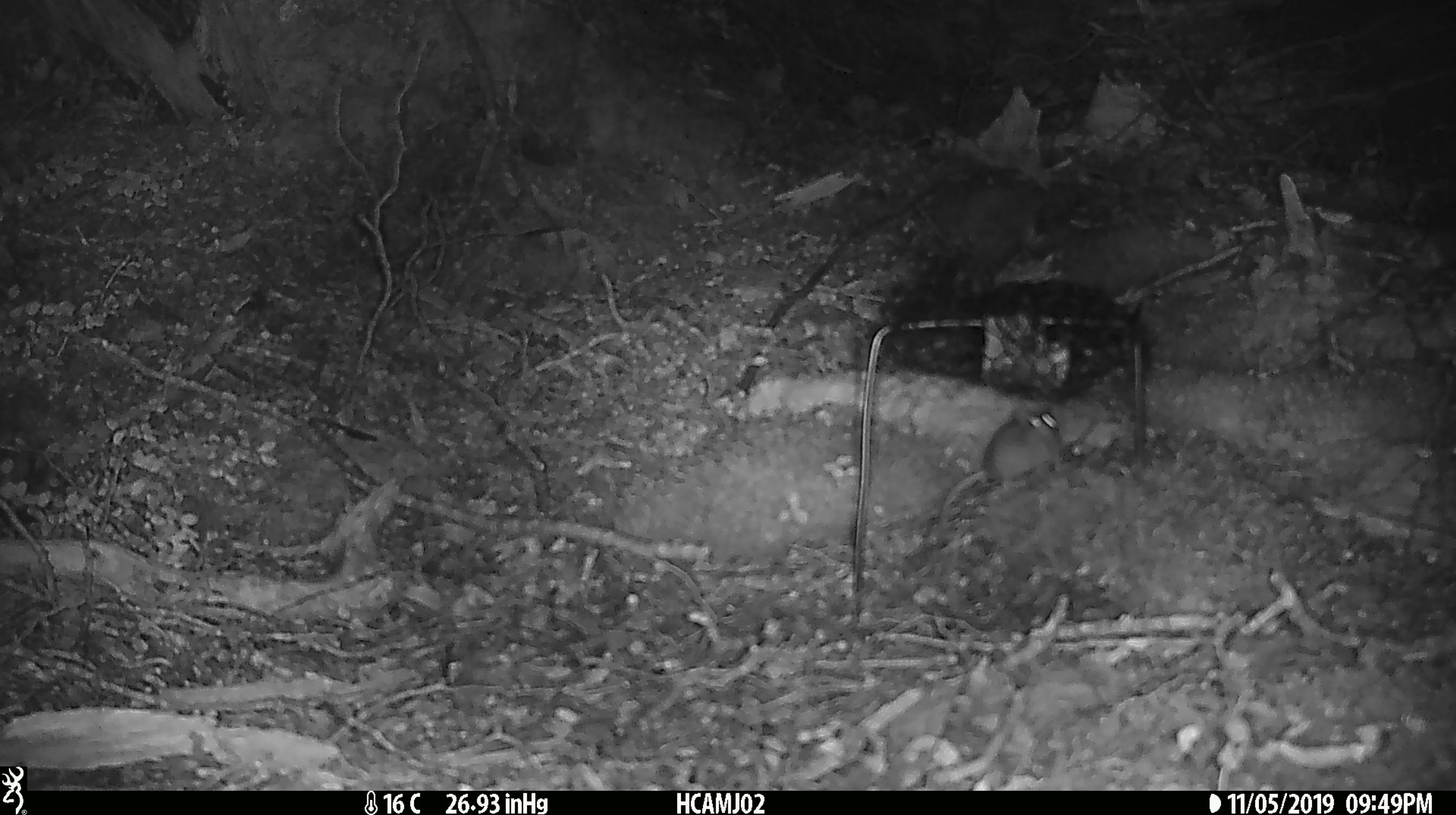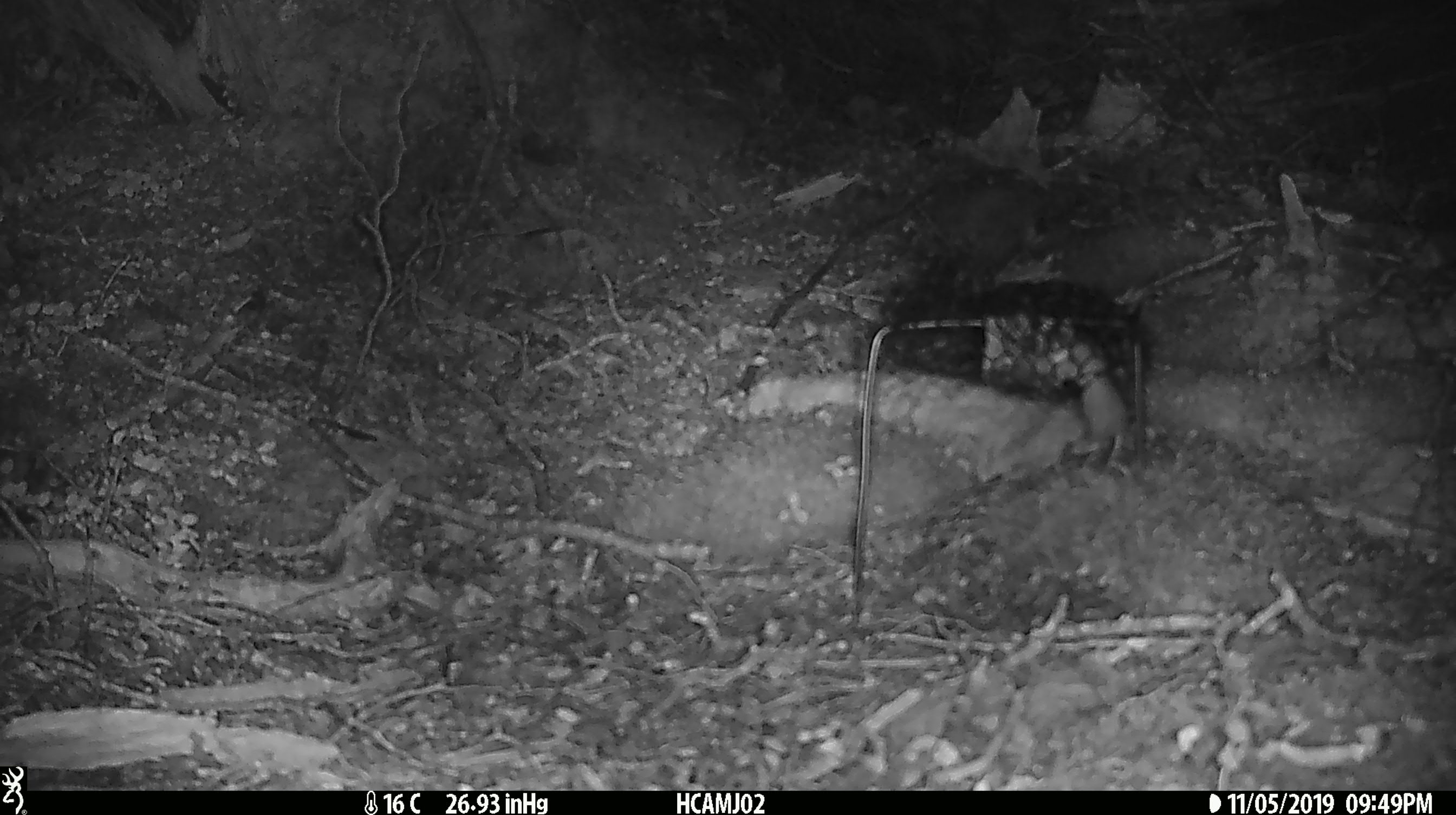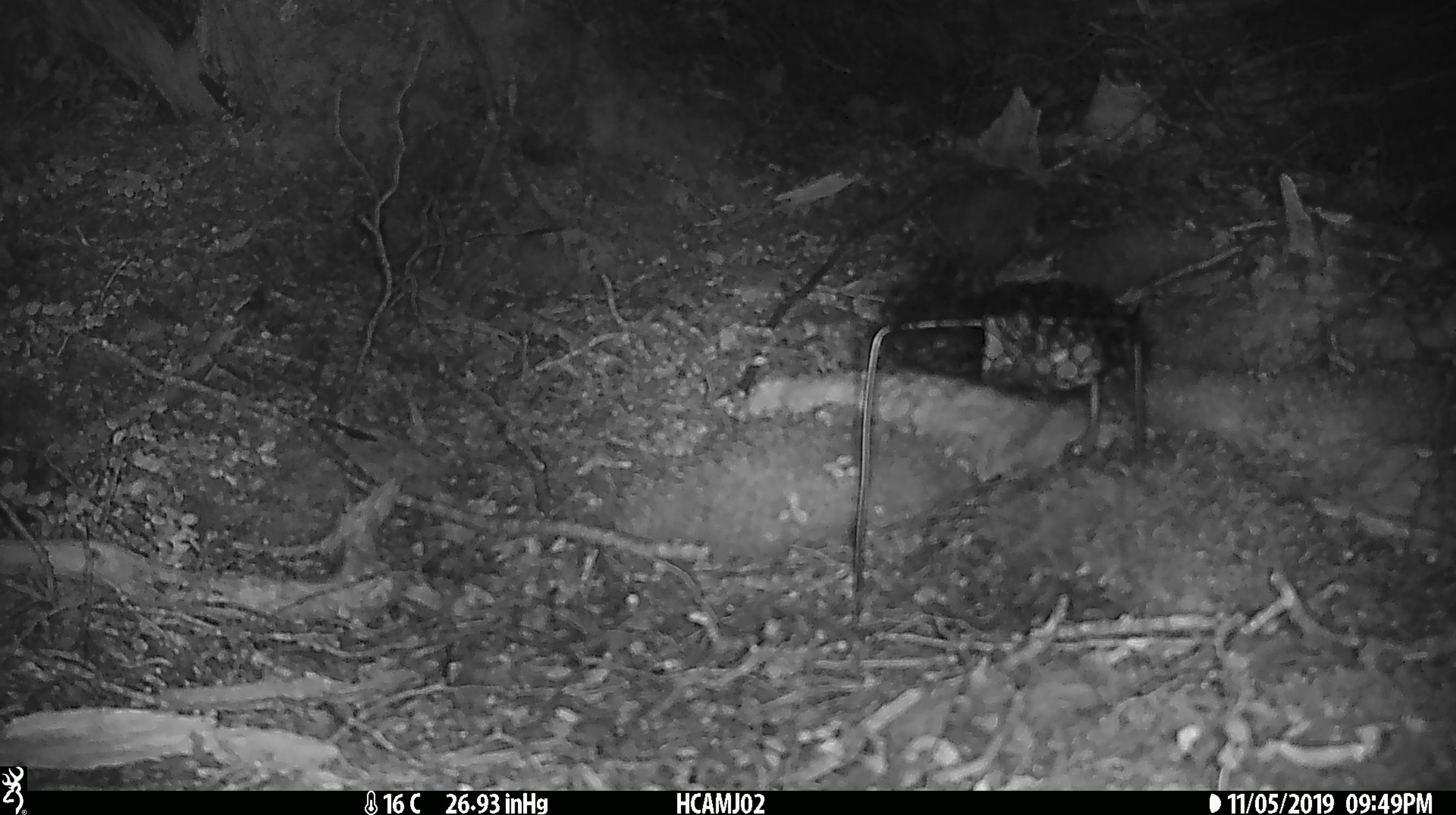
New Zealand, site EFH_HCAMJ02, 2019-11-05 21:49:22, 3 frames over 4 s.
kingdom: Animalia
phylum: Chordata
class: Mammalia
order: Rodentia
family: Muridae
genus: Mus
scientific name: Mus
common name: mouse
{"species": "mouse (Mus)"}